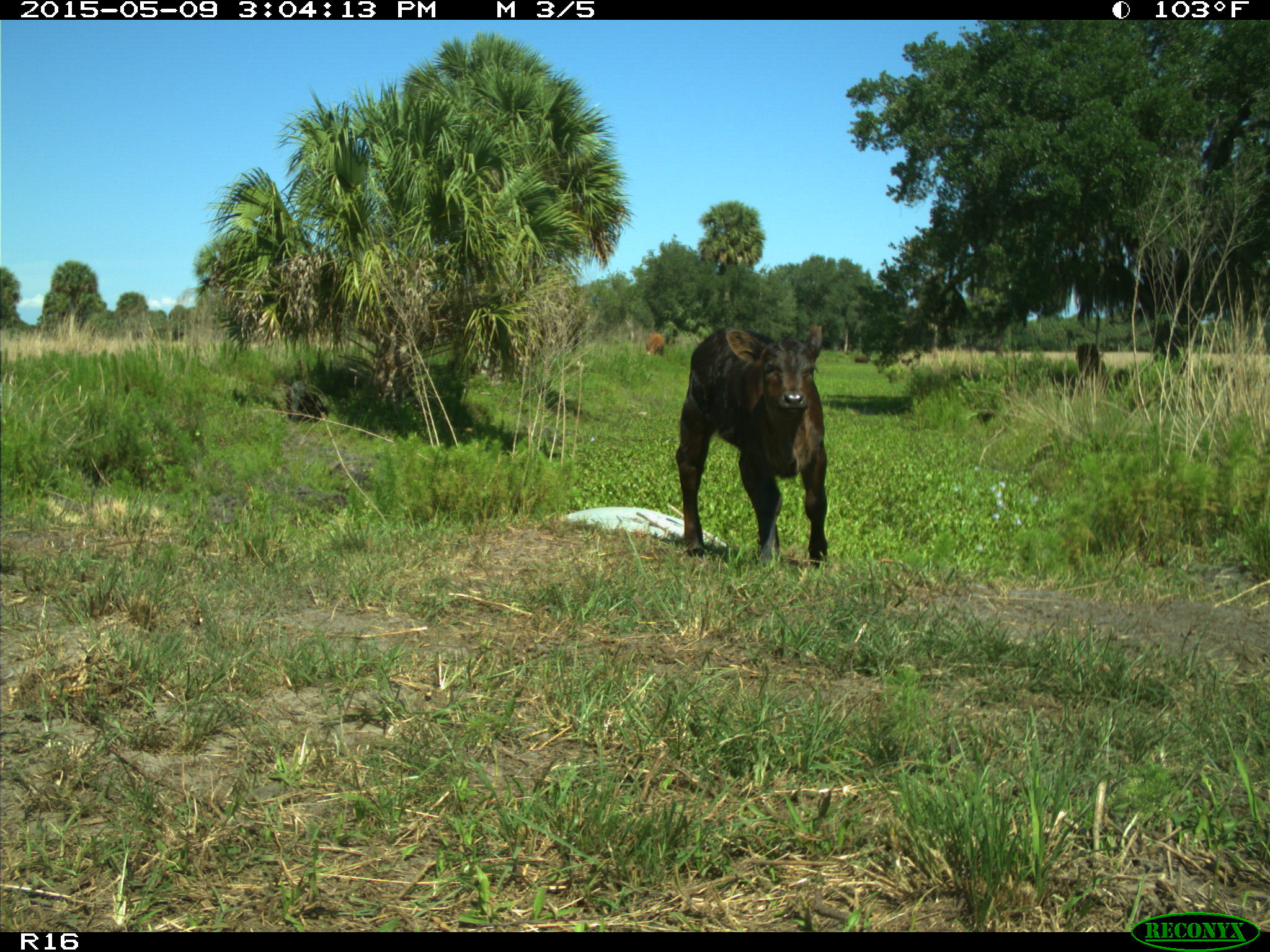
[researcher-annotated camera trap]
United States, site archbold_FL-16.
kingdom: Animalia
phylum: Chordata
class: Mammalia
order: Artiodactyla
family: Bovidae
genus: Bos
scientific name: Bos taurus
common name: domestic cow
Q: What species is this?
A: Bos taurus (domestic cow).